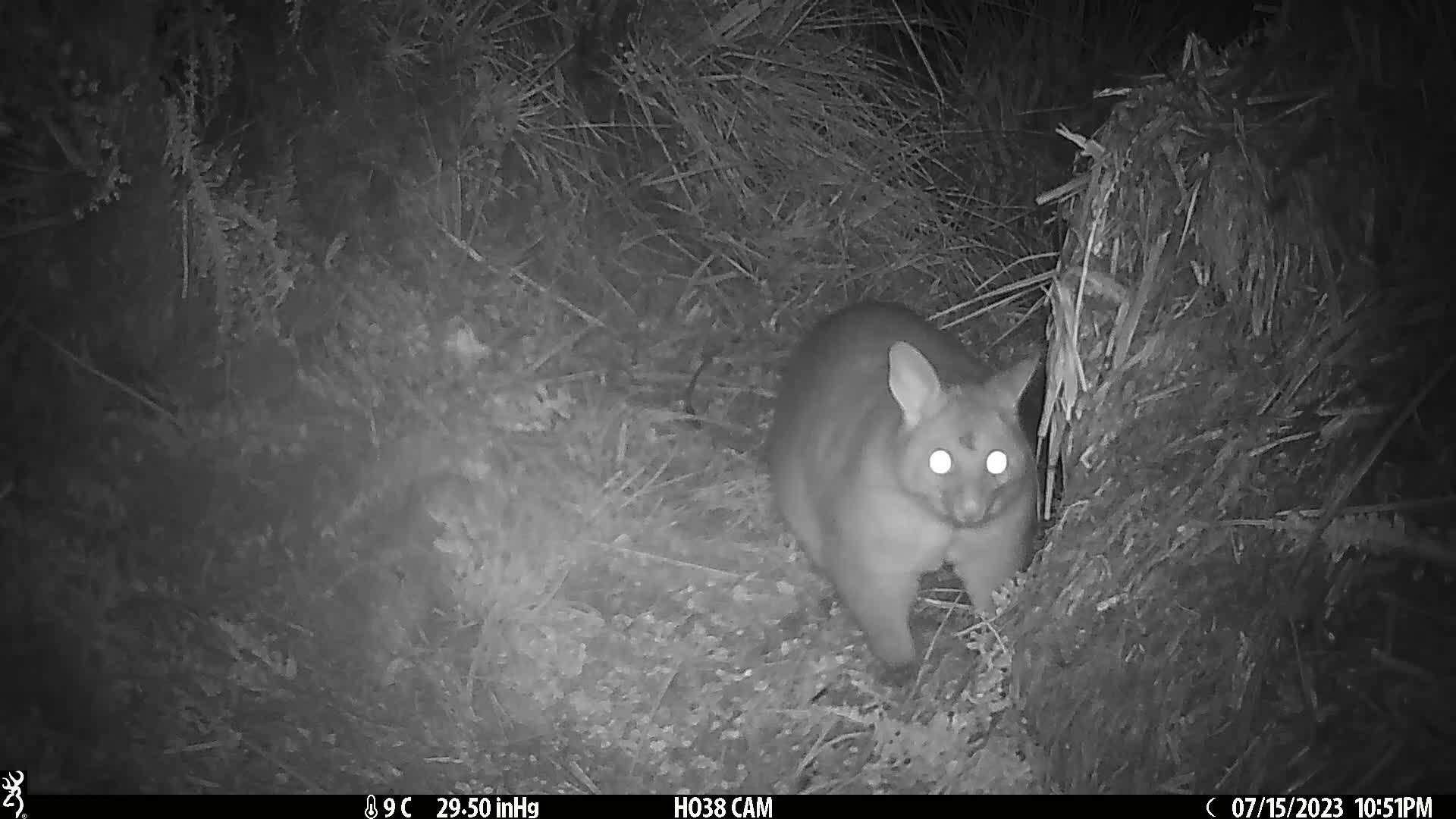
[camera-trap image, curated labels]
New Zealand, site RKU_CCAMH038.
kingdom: Animalia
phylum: Chordata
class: Mammalia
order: Diprotodontia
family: Phalangeridae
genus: Trichosurus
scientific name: Trichosurus vulpecula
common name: common brushtail possum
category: possum